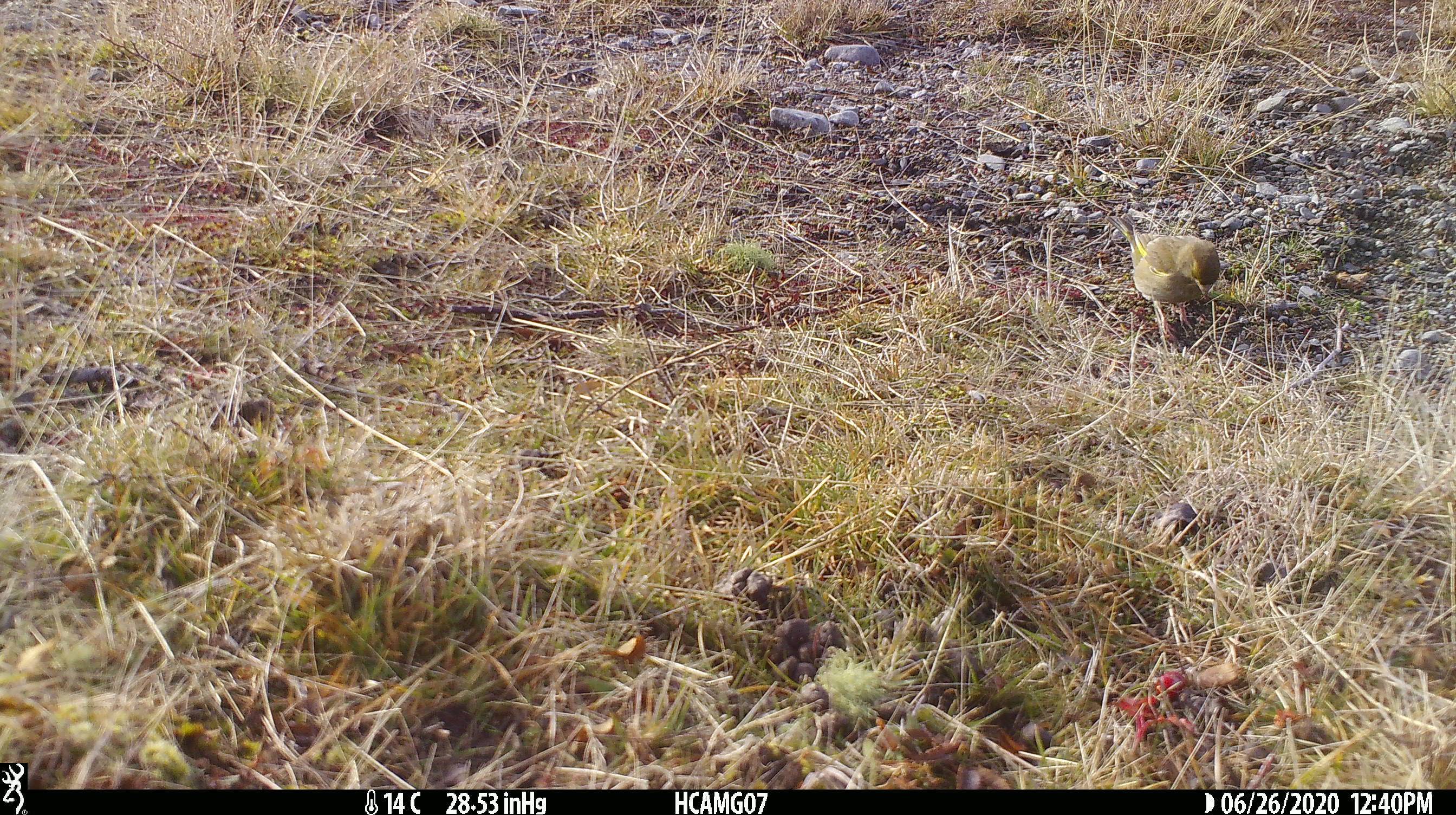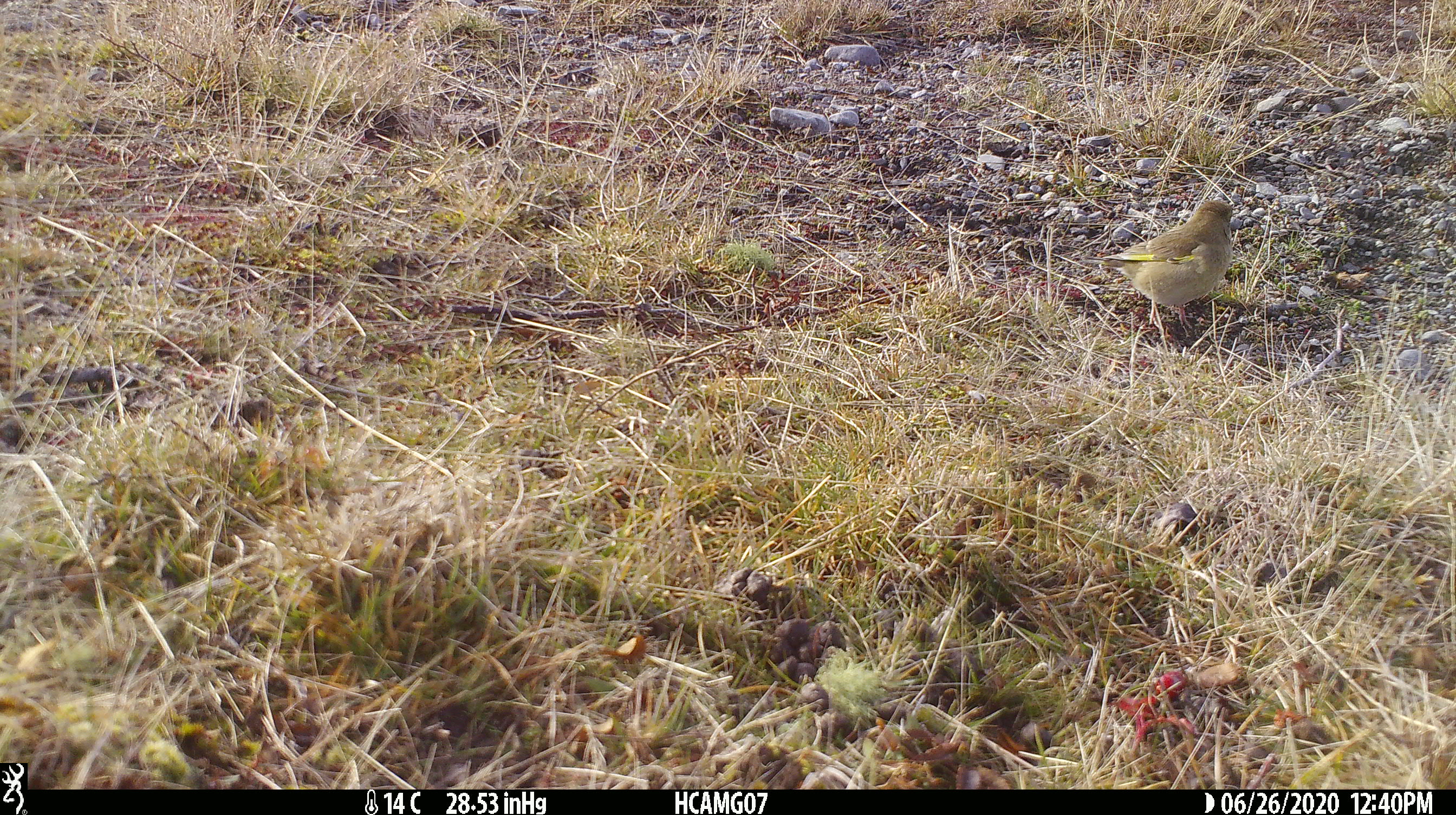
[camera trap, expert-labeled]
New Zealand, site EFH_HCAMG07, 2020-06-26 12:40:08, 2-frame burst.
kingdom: Animalia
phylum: Chordata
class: Aves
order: Passeriformes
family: Fringillidae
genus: Chloris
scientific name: Chloris chloris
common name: greenfinch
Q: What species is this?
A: Greenfinch (Chloris chloris).